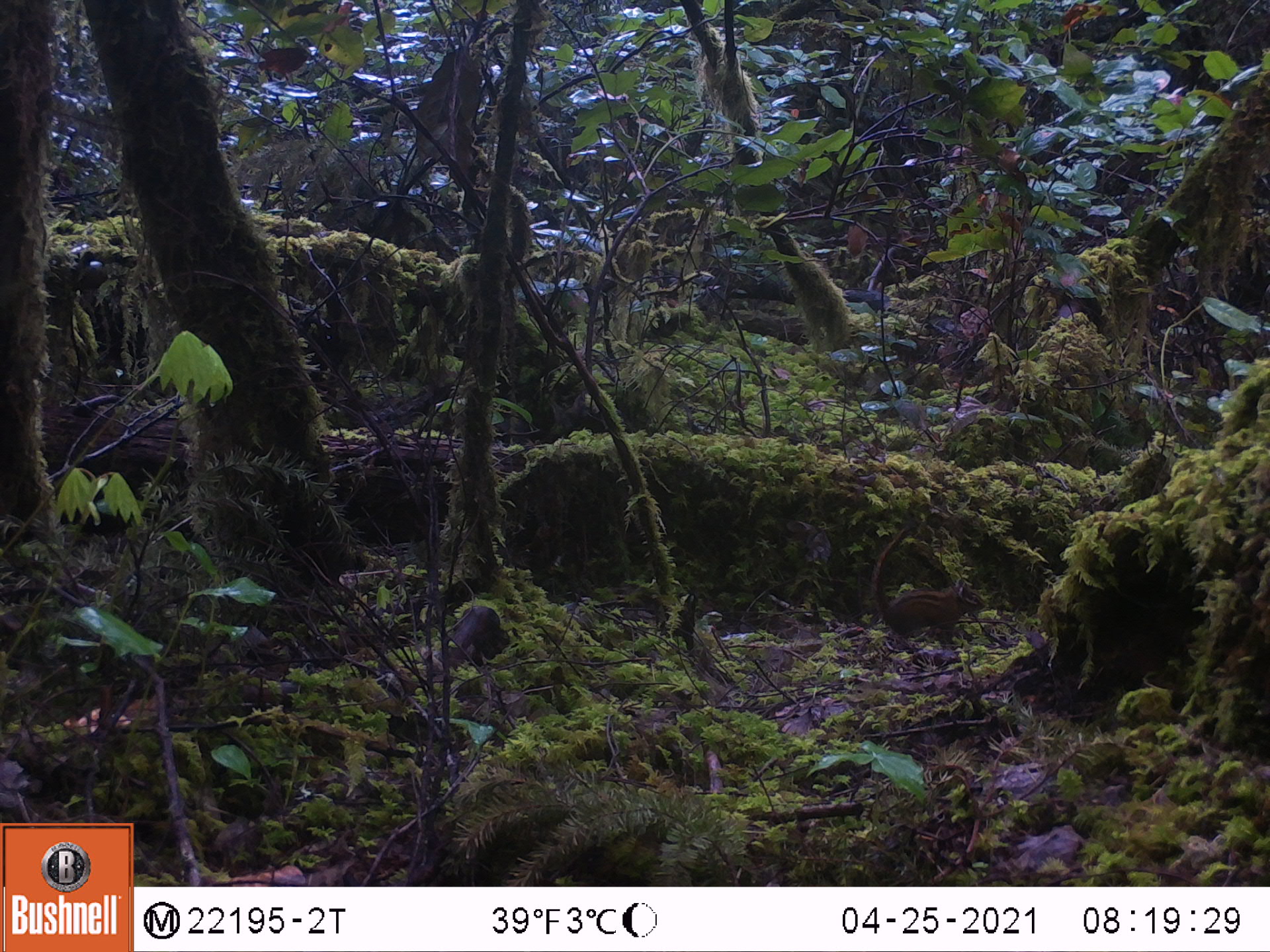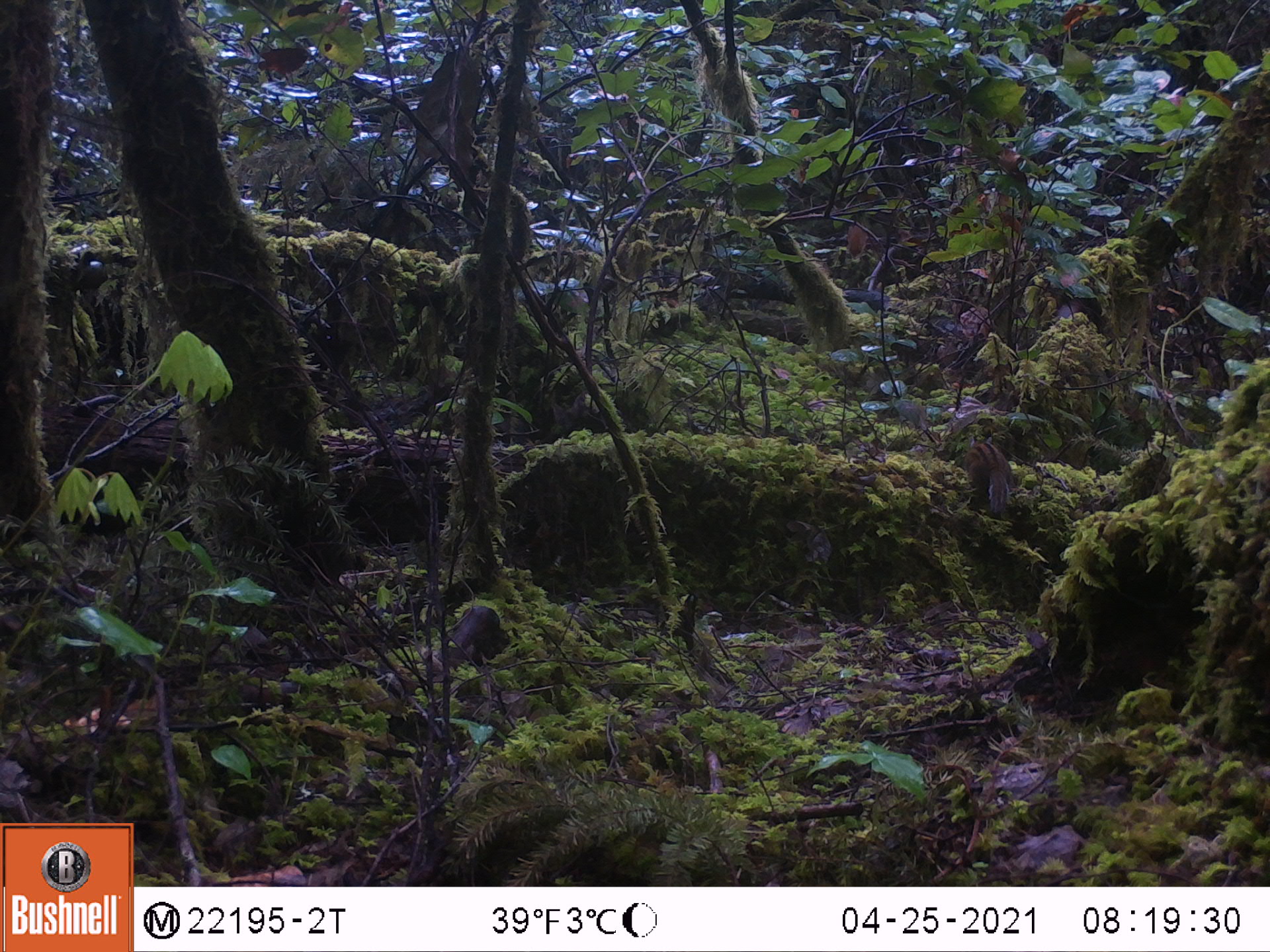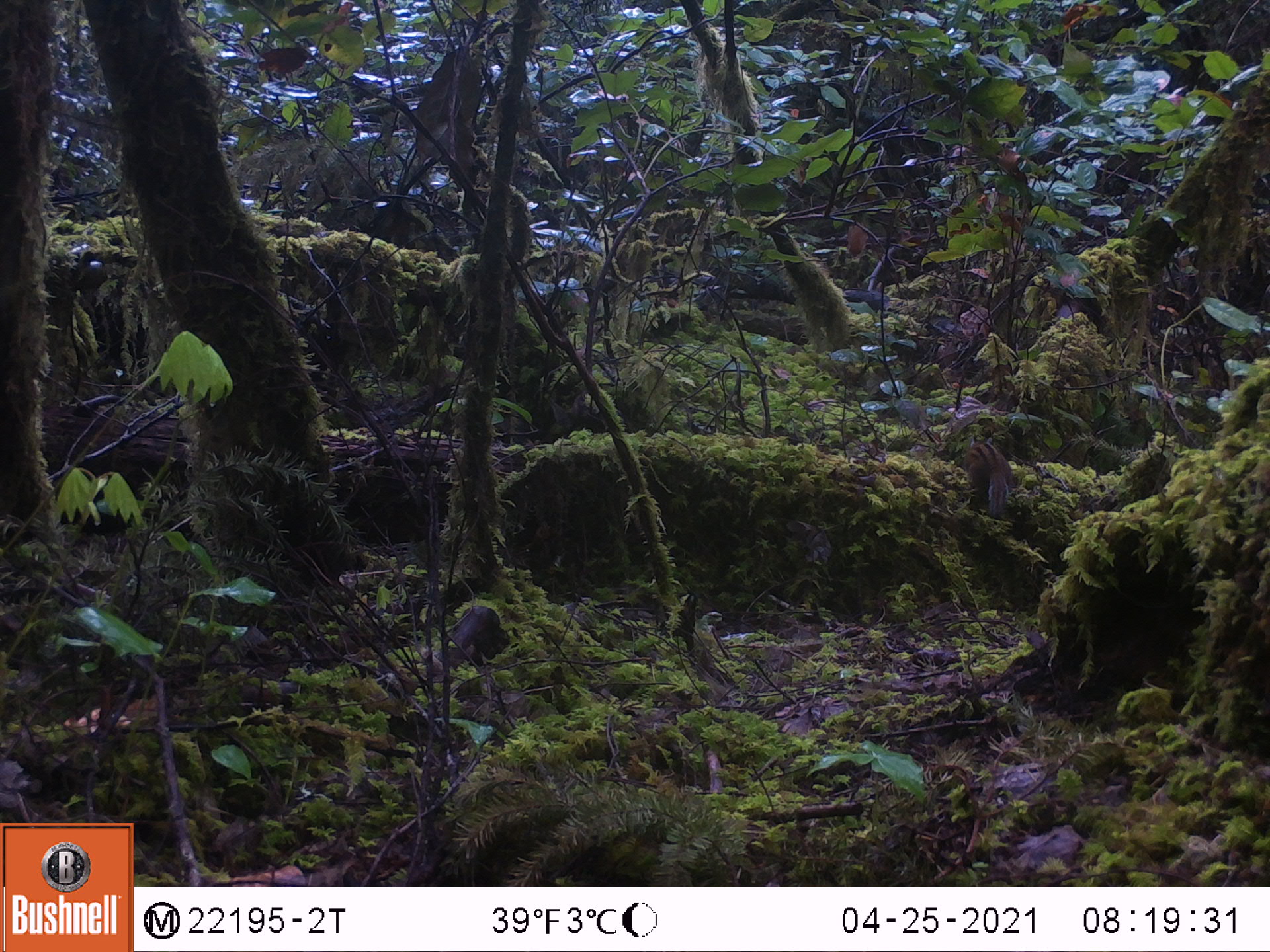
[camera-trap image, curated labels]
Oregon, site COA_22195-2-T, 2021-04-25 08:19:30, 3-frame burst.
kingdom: Animalia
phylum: Chordata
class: Mammalia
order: Rodentia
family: Sciuridae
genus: Neotamias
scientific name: Neotamias townsendii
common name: townsend's chipmunk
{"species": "townsend's chipmunk (Neotamias townsendii)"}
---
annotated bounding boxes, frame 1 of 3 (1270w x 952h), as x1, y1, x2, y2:
townsend's chipmunk: 847, 508, 985, 654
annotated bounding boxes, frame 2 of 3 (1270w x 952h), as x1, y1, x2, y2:
townsend's chipmunk: 940, 414, 1024, 523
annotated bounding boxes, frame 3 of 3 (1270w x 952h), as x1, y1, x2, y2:
townsend's chipmunk: 933, 411, 1034, 535